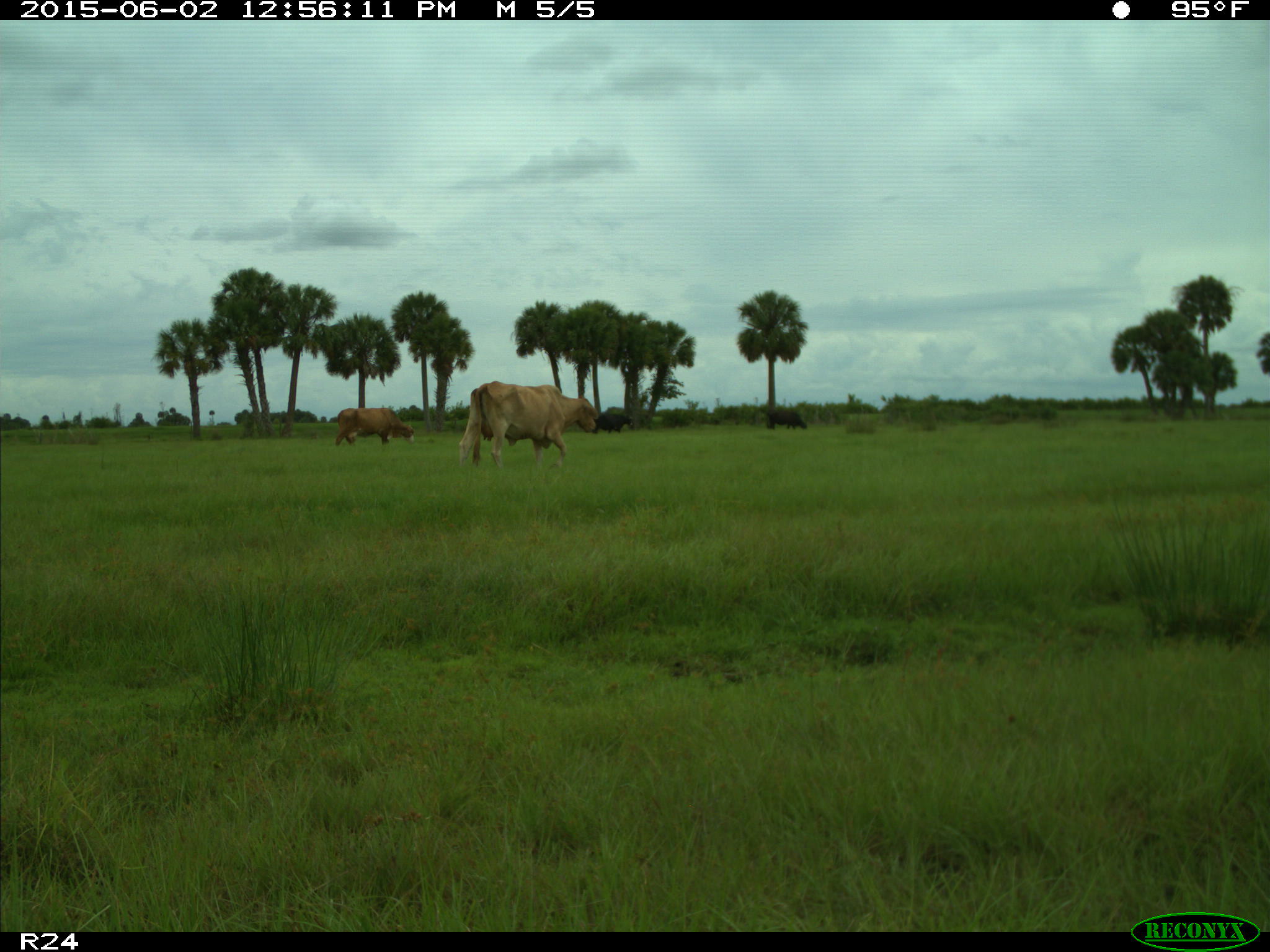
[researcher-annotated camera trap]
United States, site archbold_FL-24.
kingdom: Animalia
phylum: Chordata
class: Mammalia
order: Artiodactyla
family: Bovidae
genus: Bos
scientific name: Bos taurus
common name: domestic cow